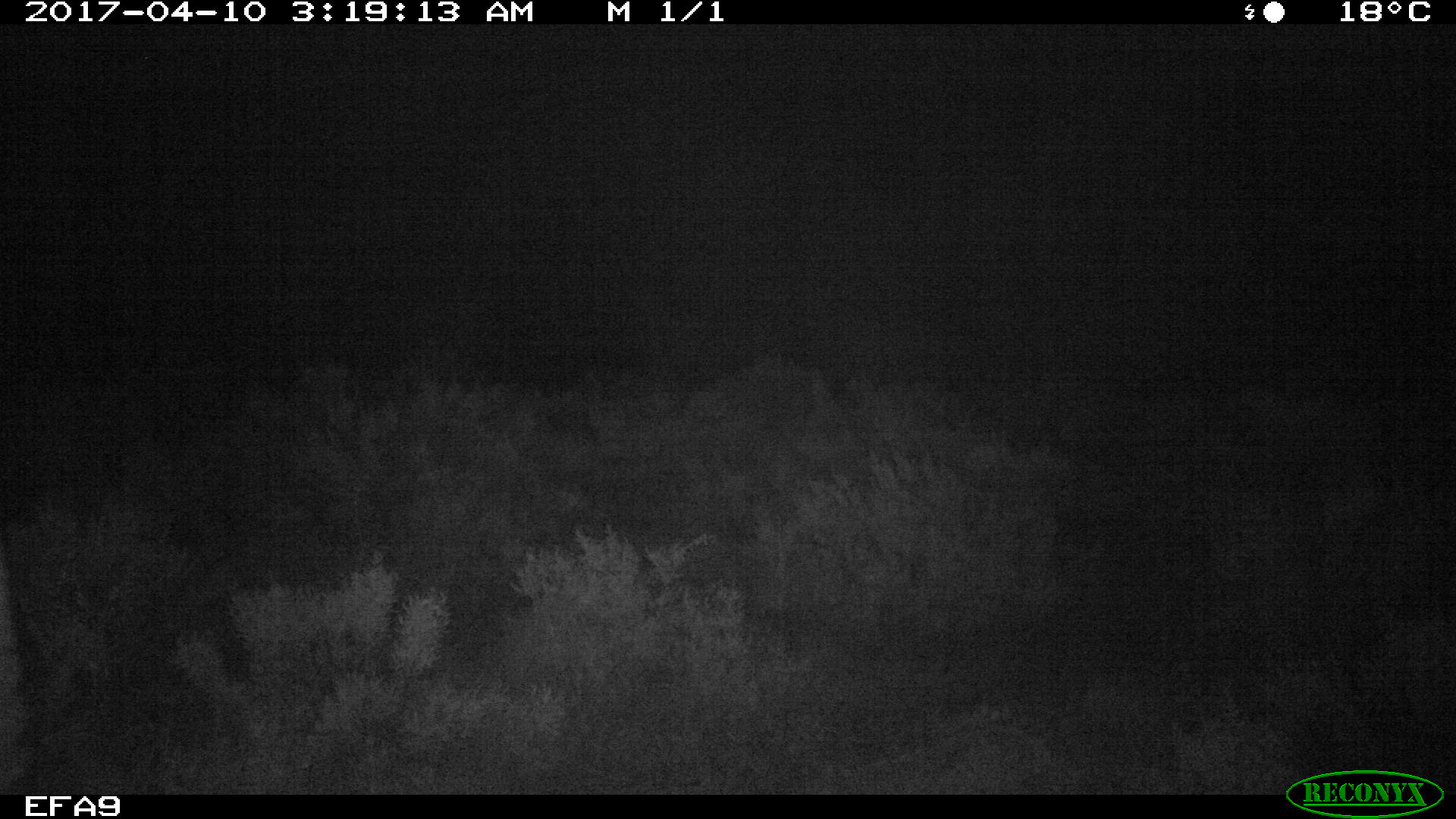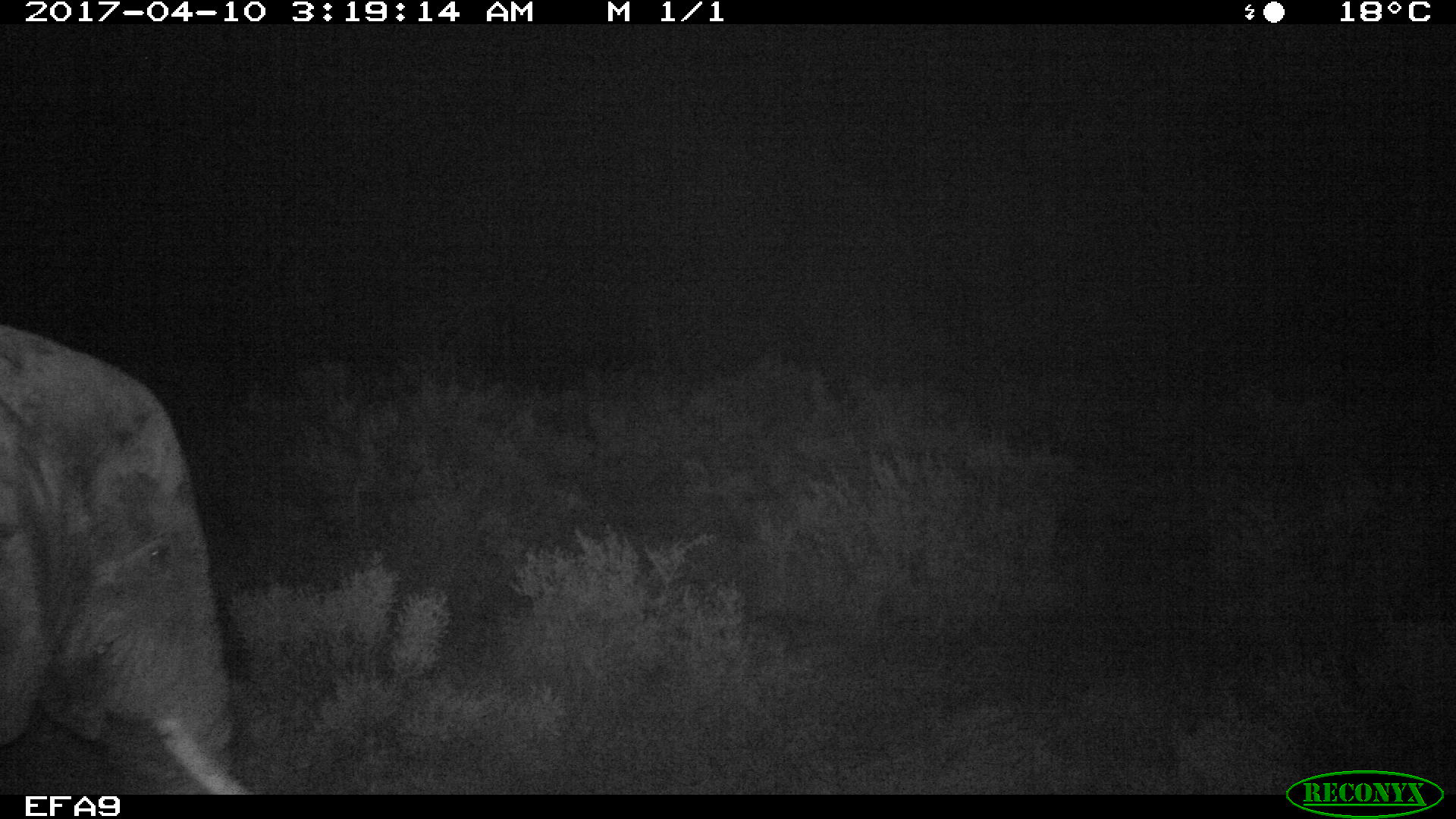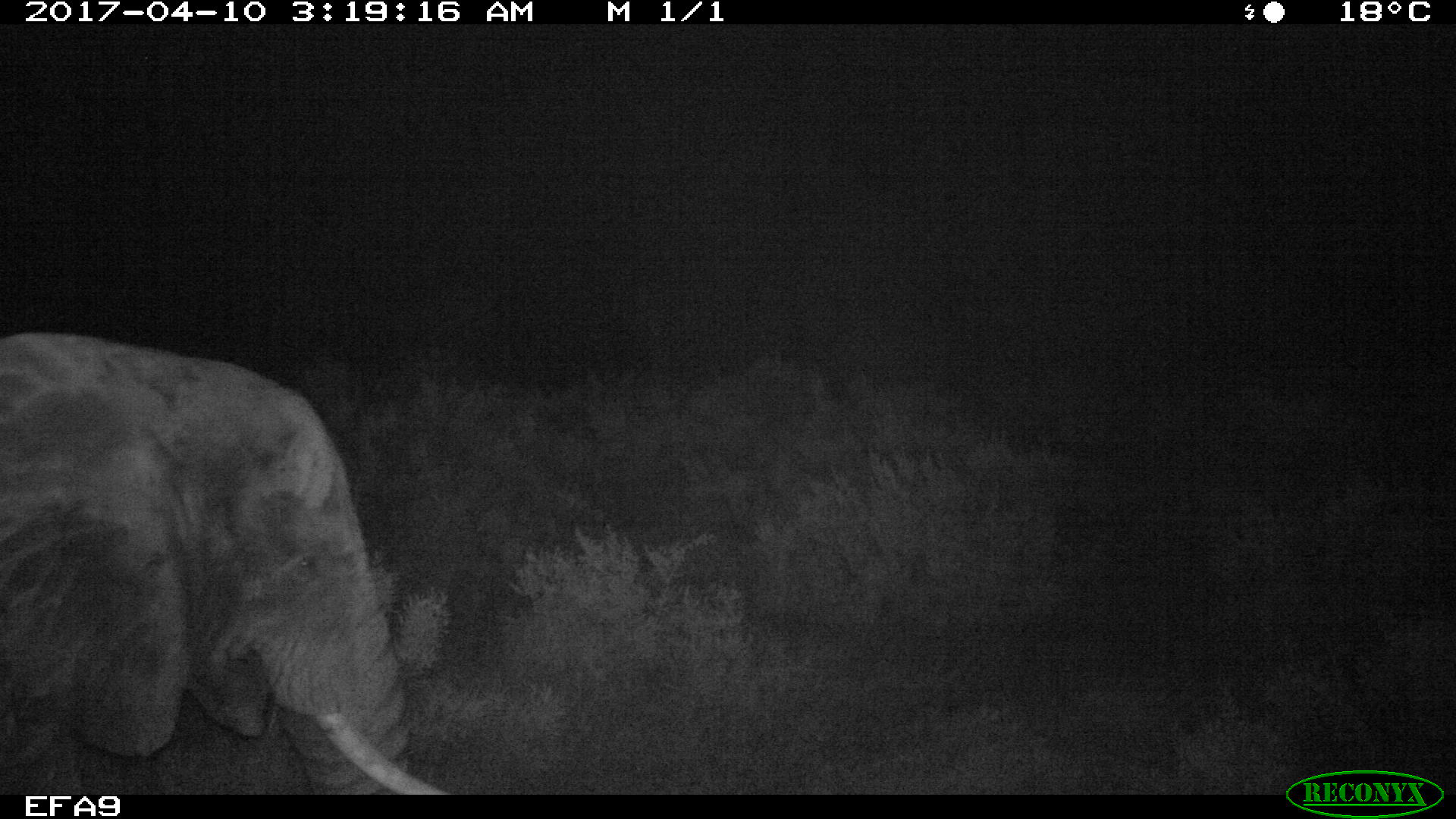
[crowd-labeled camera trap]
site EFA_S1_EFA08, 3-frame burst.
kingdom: Animalia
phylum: Chordata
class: Mammalia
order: Proboscidea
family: Elephantidae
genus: Loxodonta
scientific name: Loxodonta africana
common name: african bush elephant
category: elephant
Elephant (african bush elephant) (Loxodonta africana), count 1. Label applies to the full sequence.